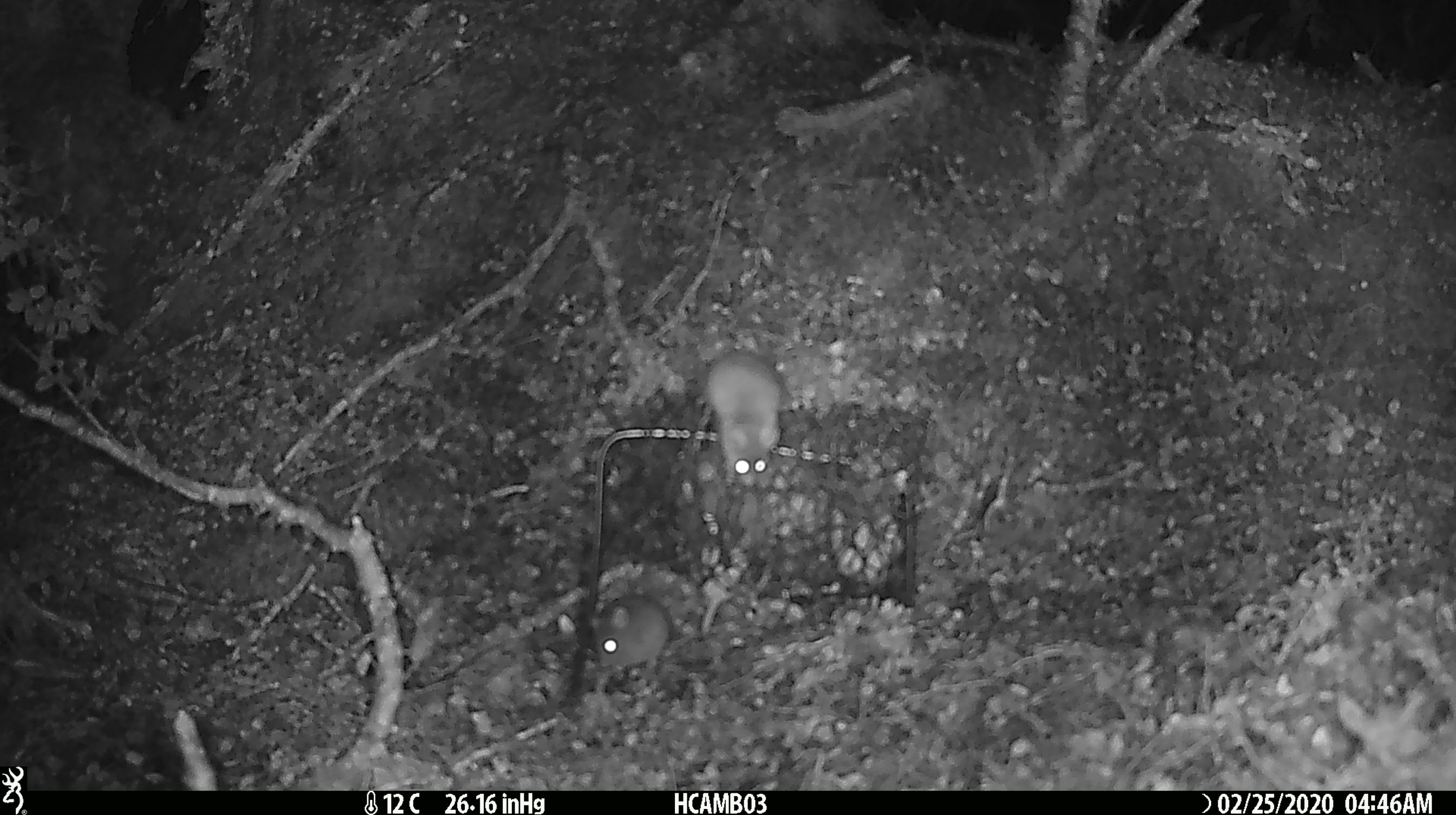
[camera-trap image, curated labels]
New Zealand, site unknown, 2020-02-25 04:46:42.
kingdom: Animalia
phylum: Chordata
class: Mammalia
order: Rodentia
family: Muridae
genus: Mus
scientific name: Mus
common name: mouse